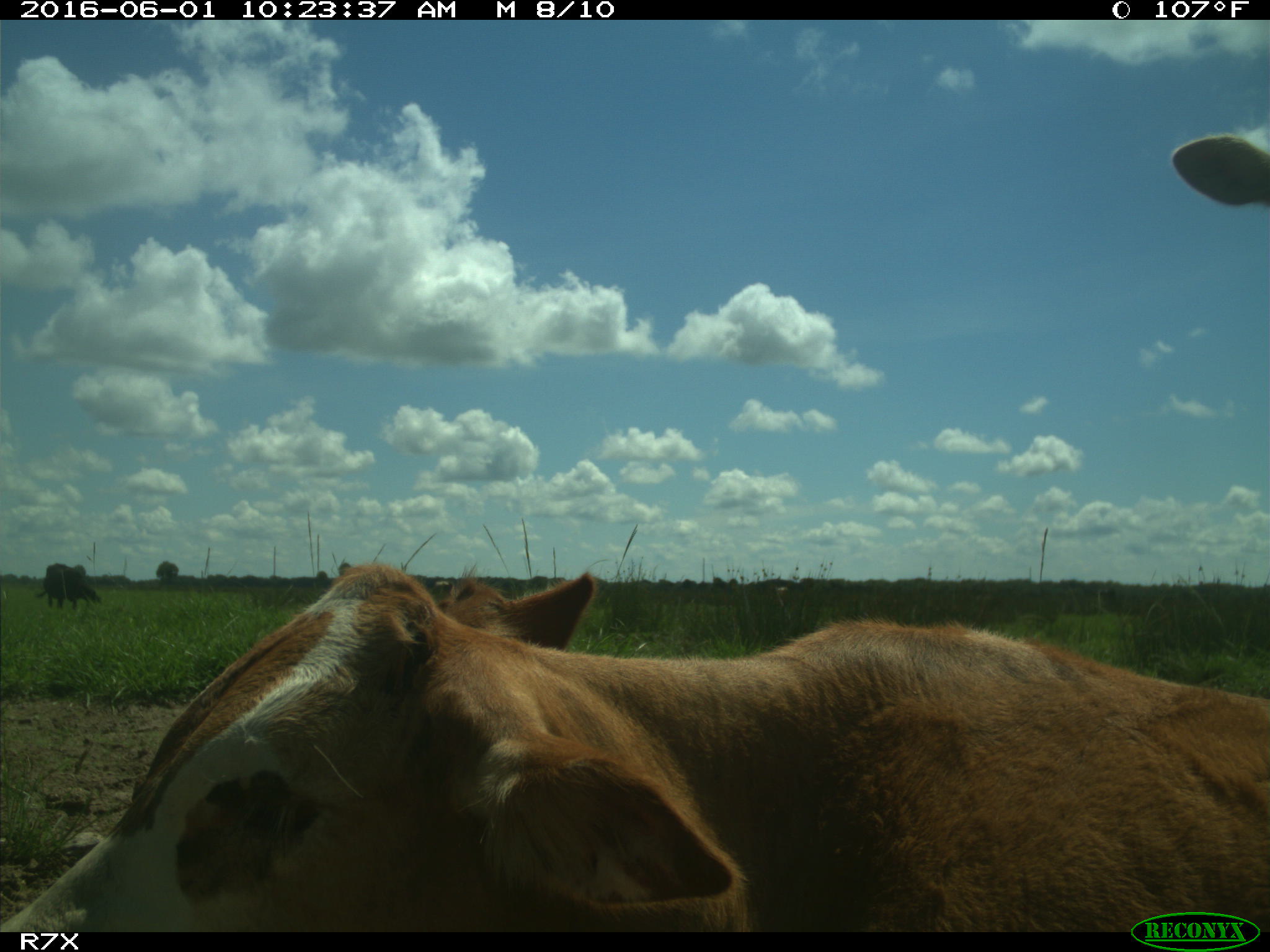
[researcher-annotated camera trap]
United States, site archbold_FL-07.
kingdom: Animalia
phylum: Chordata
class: Mammalia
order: Artiodactyla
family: Bovidae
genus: Bos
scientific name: Bos taurus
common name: domestic cow